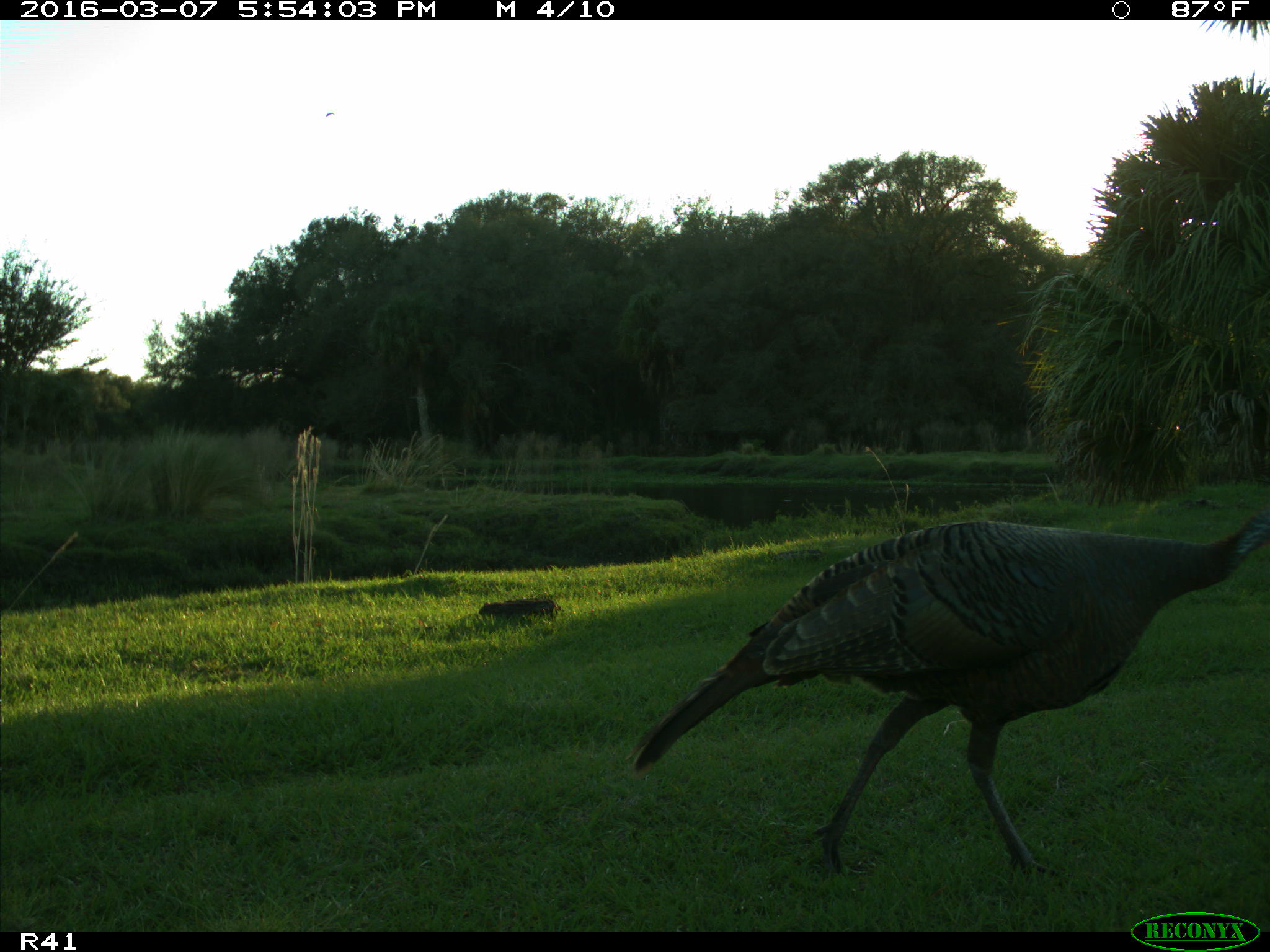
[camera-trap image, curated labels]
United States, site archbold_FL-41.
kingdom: Animalia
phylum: Chordata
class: Aves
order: Galliformes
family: Phasianidae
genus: Meleagris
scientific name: Meleagris gallopavo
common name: wild turkey